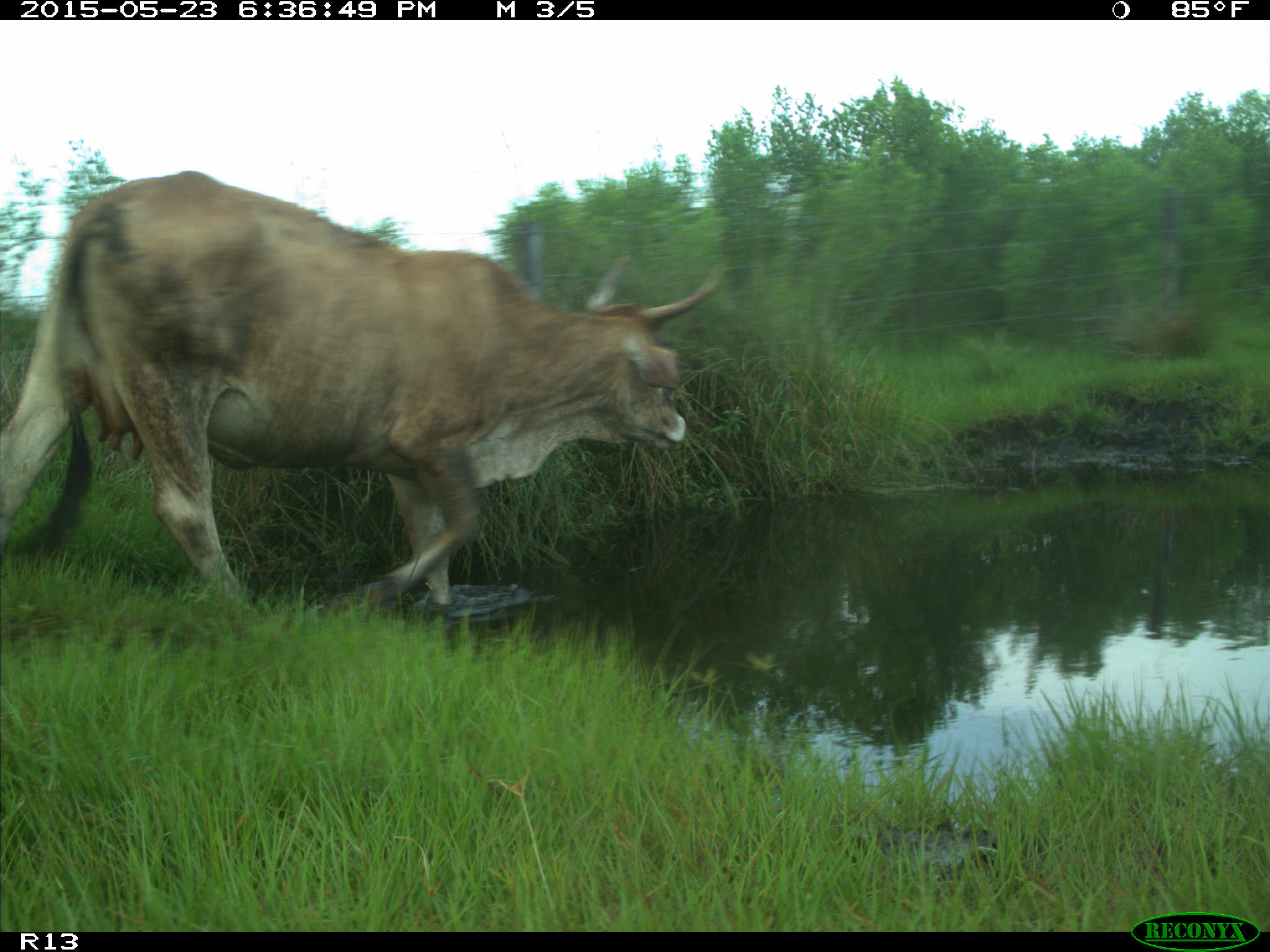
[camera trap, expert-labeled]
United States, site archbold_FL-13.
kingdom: Animalia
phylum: Chordata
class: Mammalia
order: Artiodactyla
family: Bovidae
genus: Bos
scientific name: Bos taurus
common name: domestic cow